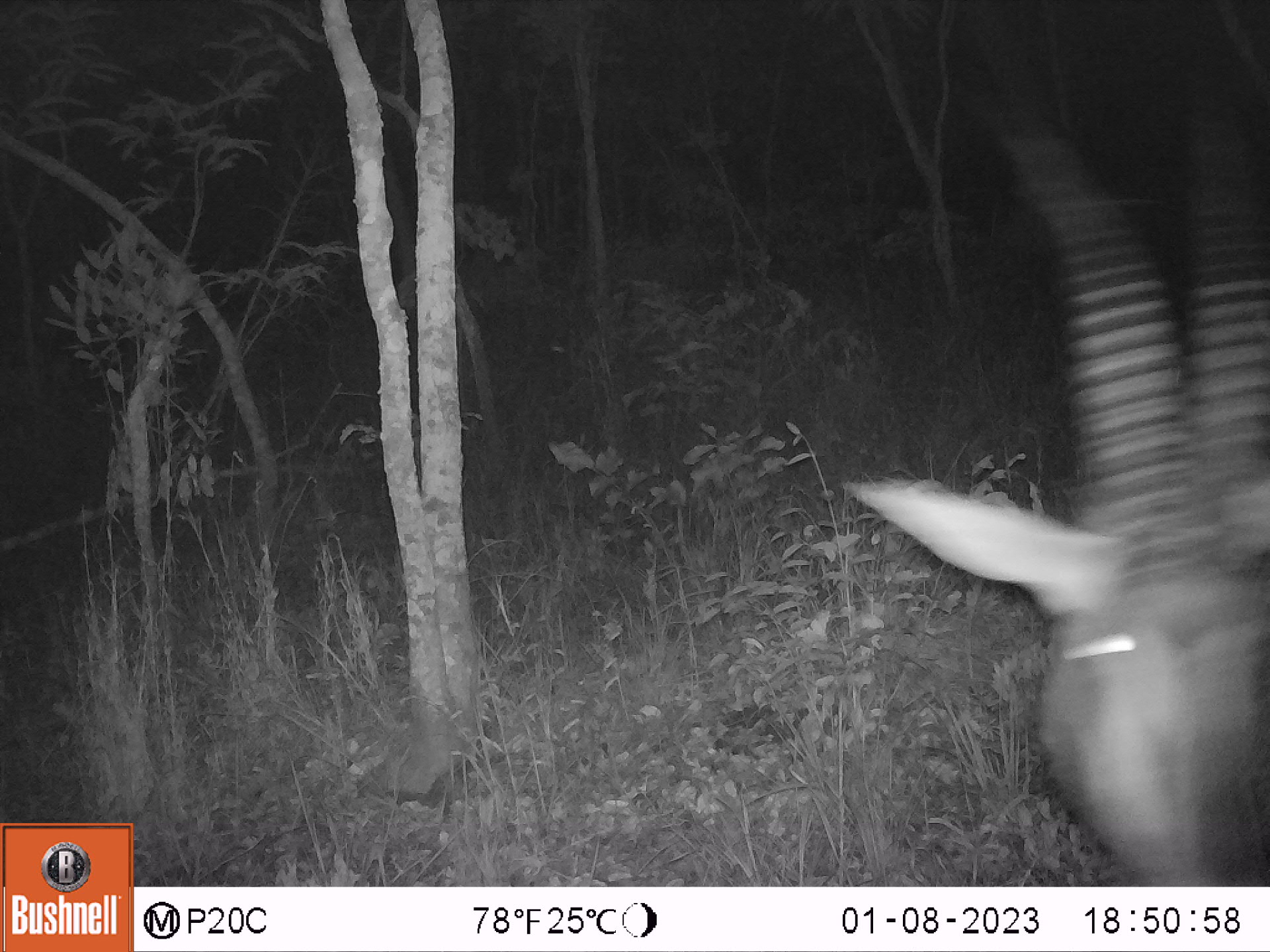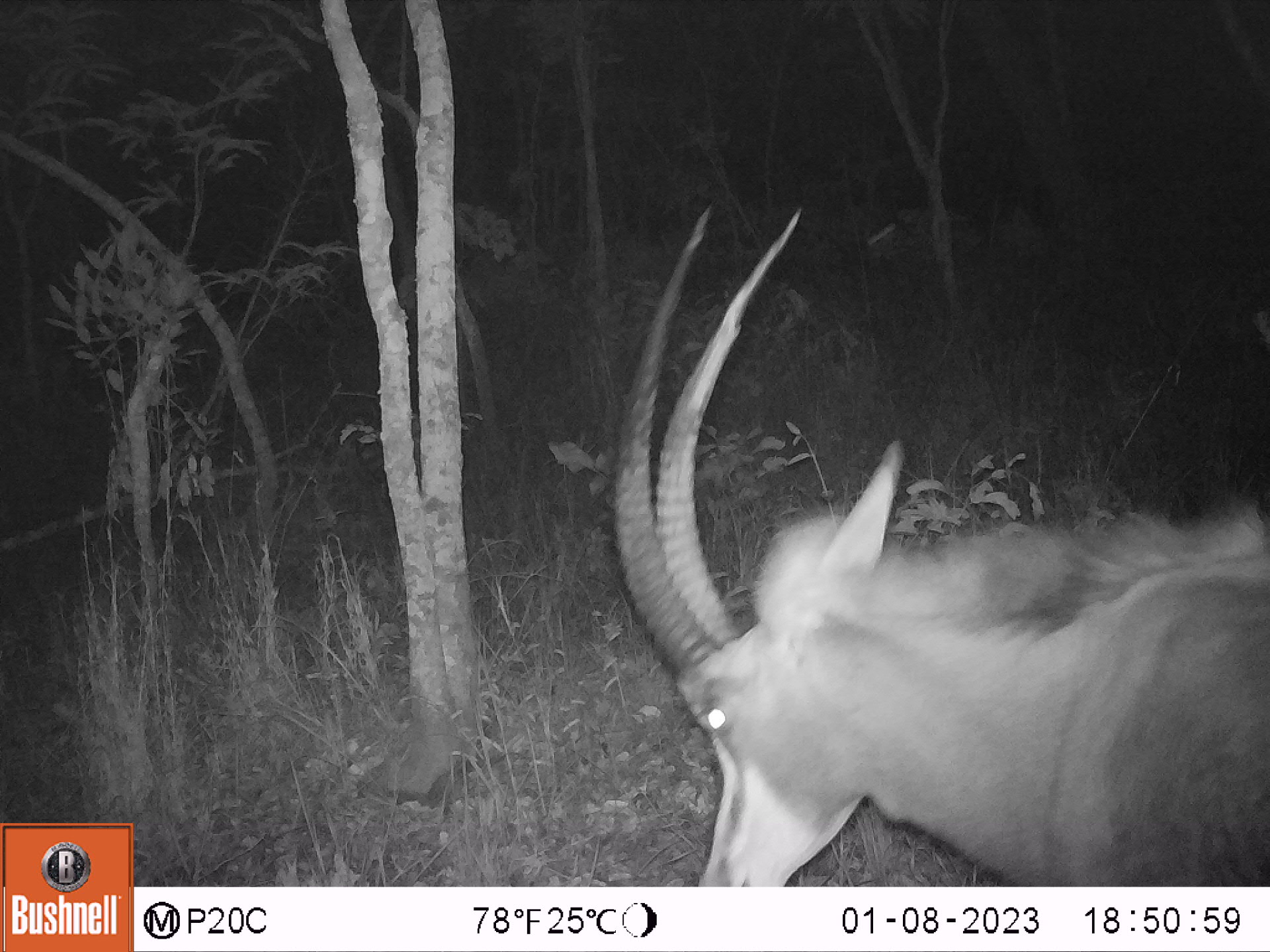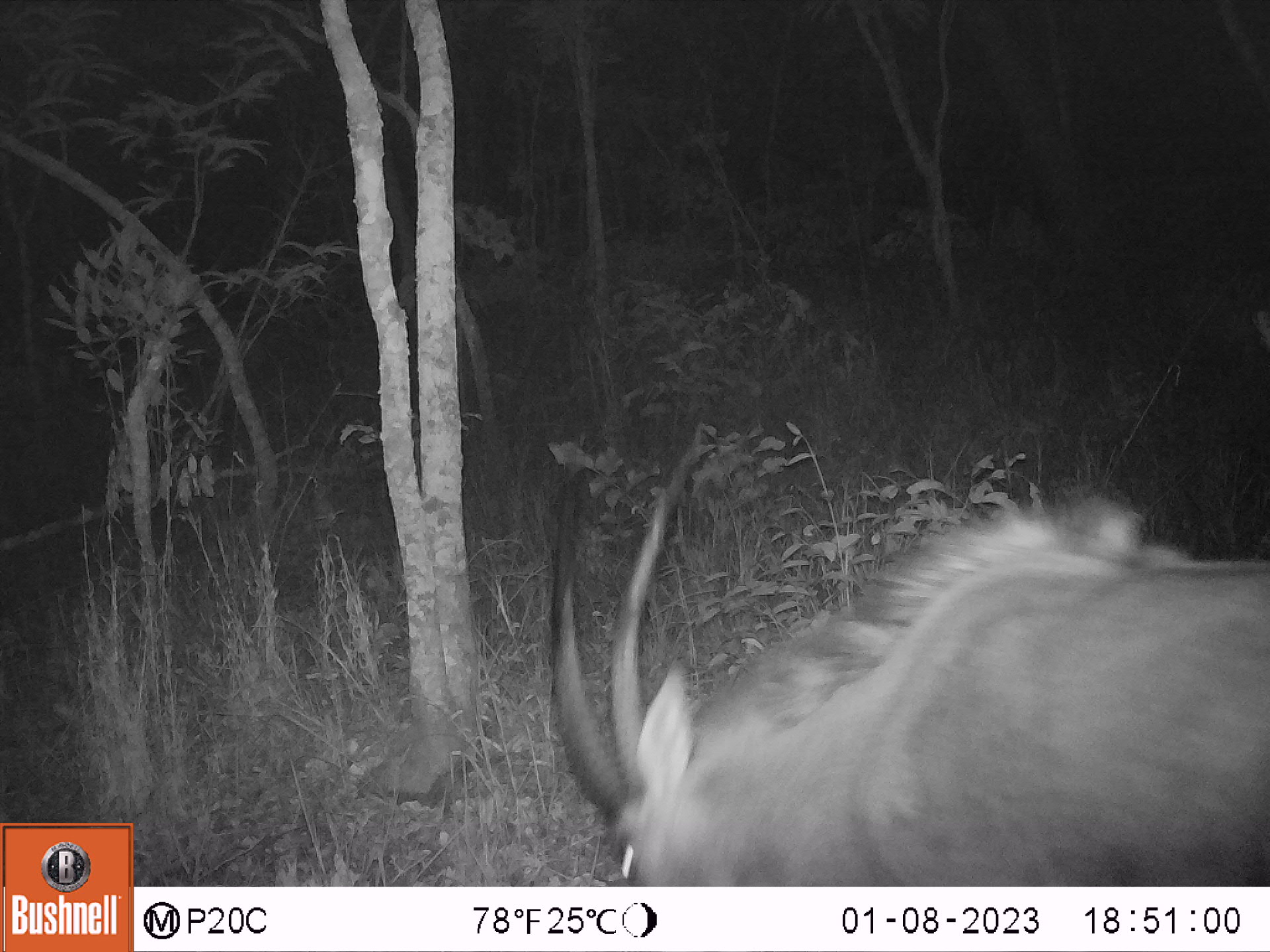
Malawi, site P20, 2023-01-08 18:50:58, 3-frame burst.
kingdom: Animalia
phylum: Chordata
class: Mammalia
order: Artiodactyla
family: Bovidae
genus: Hippotragus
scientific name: Hippotragus niger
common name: sable antelope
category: sable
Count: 1.